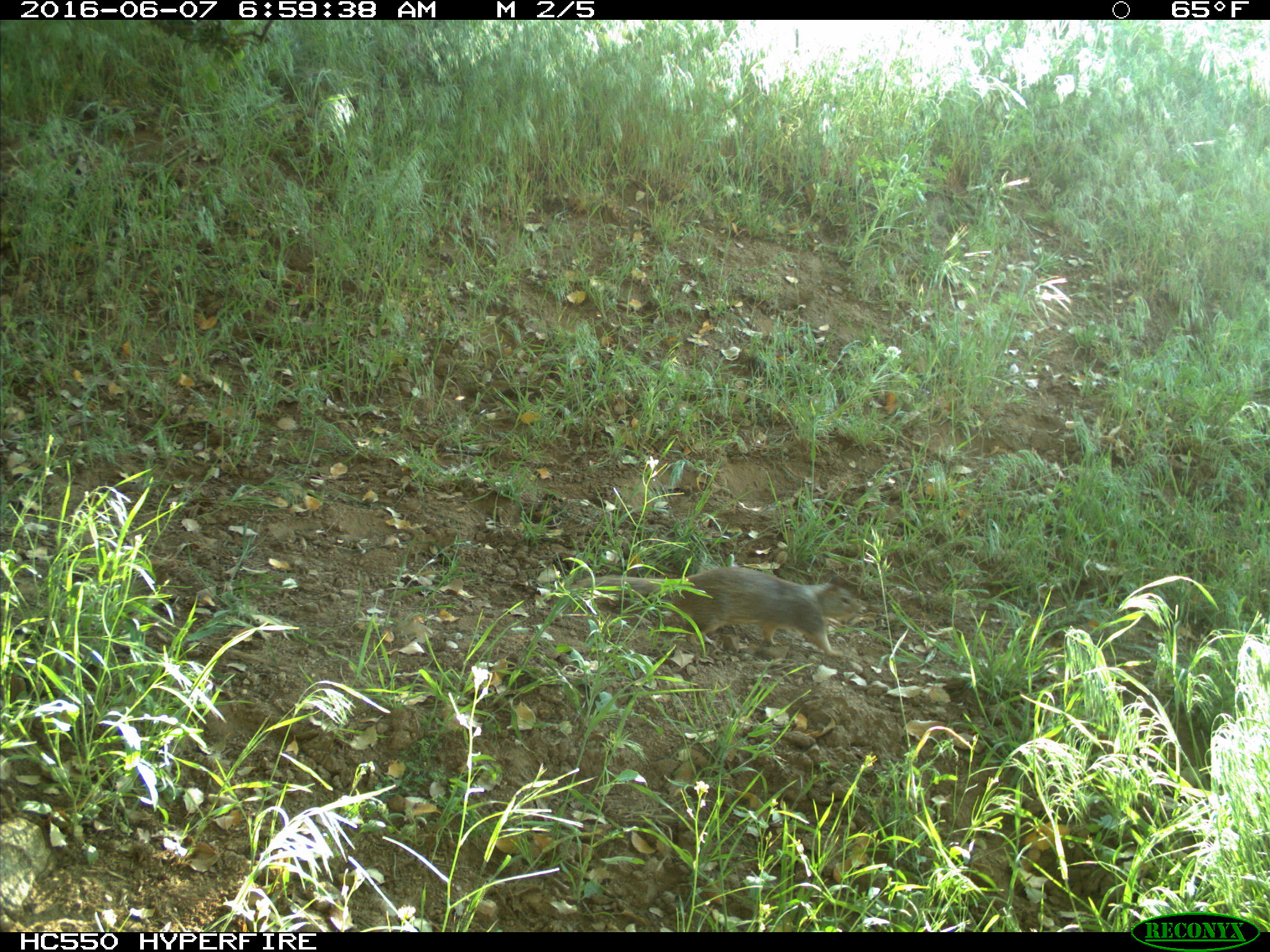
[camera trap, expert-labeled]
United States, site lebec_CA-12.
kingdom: Animalia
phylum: Chordata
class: Mammalia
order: Rodentia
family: Sciuridae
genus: Otospermophilus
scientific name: Otospermophilus beecheyi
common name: california ground squirrel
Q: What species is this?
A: Otospermophilus beecheyi (california ground squirrel).